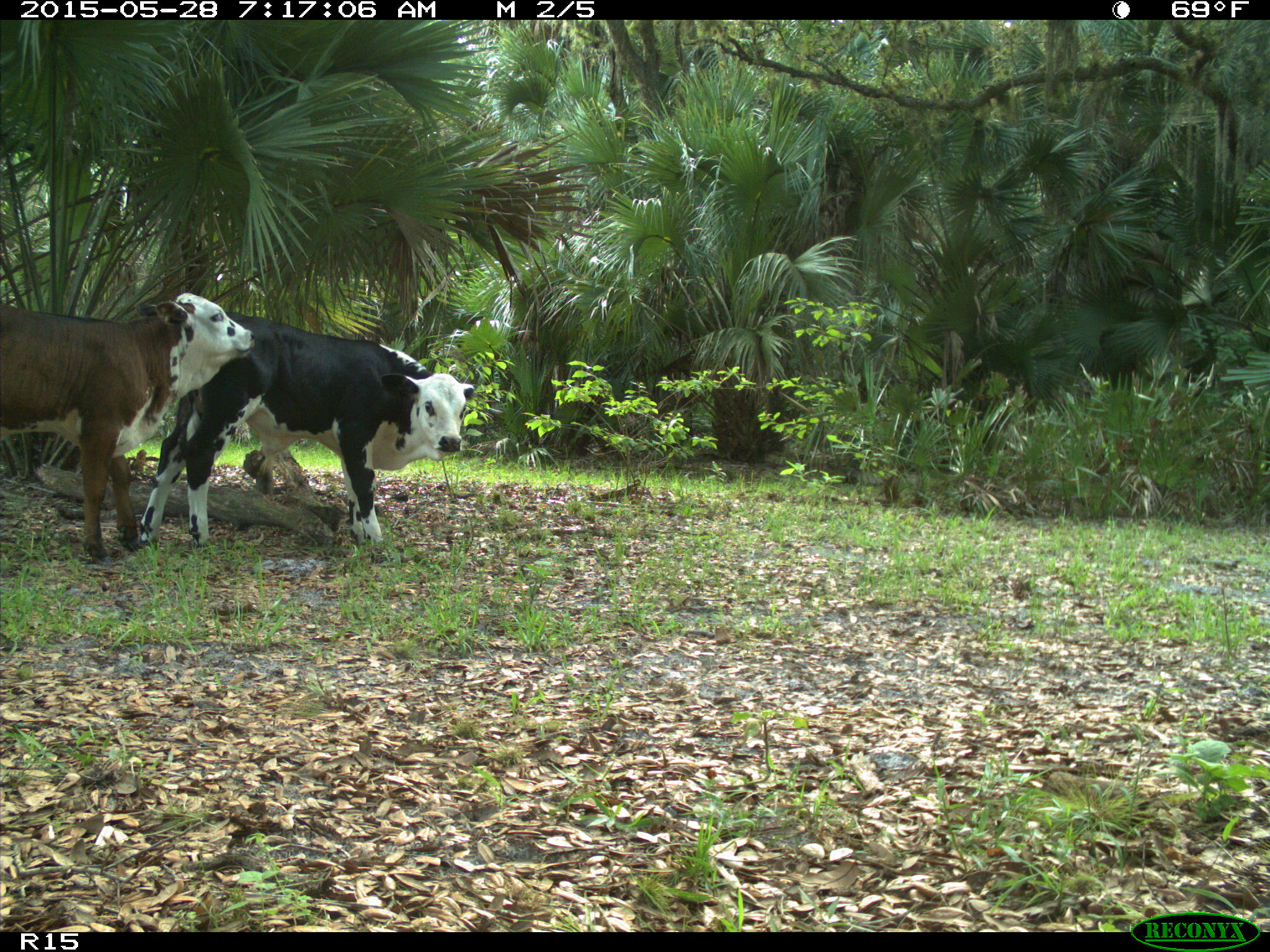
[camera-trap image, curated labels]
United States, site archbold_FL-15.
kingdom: Animalia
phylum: Chordata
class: Mammalia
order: Artiodactyla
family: Bovidae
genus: Bos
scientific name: Bos taurus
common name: domestic cow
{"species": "Bos taurus (domestic cow)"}